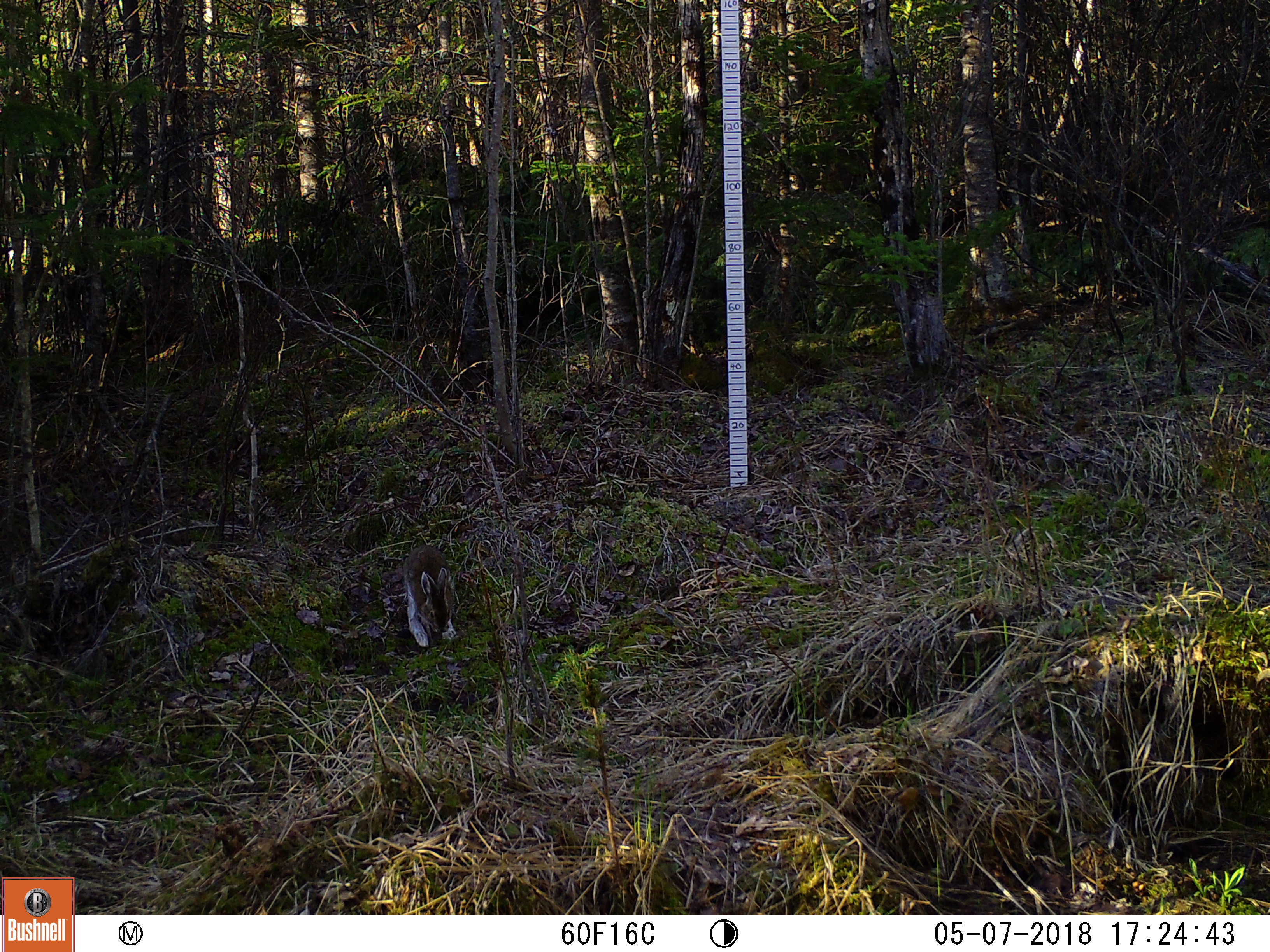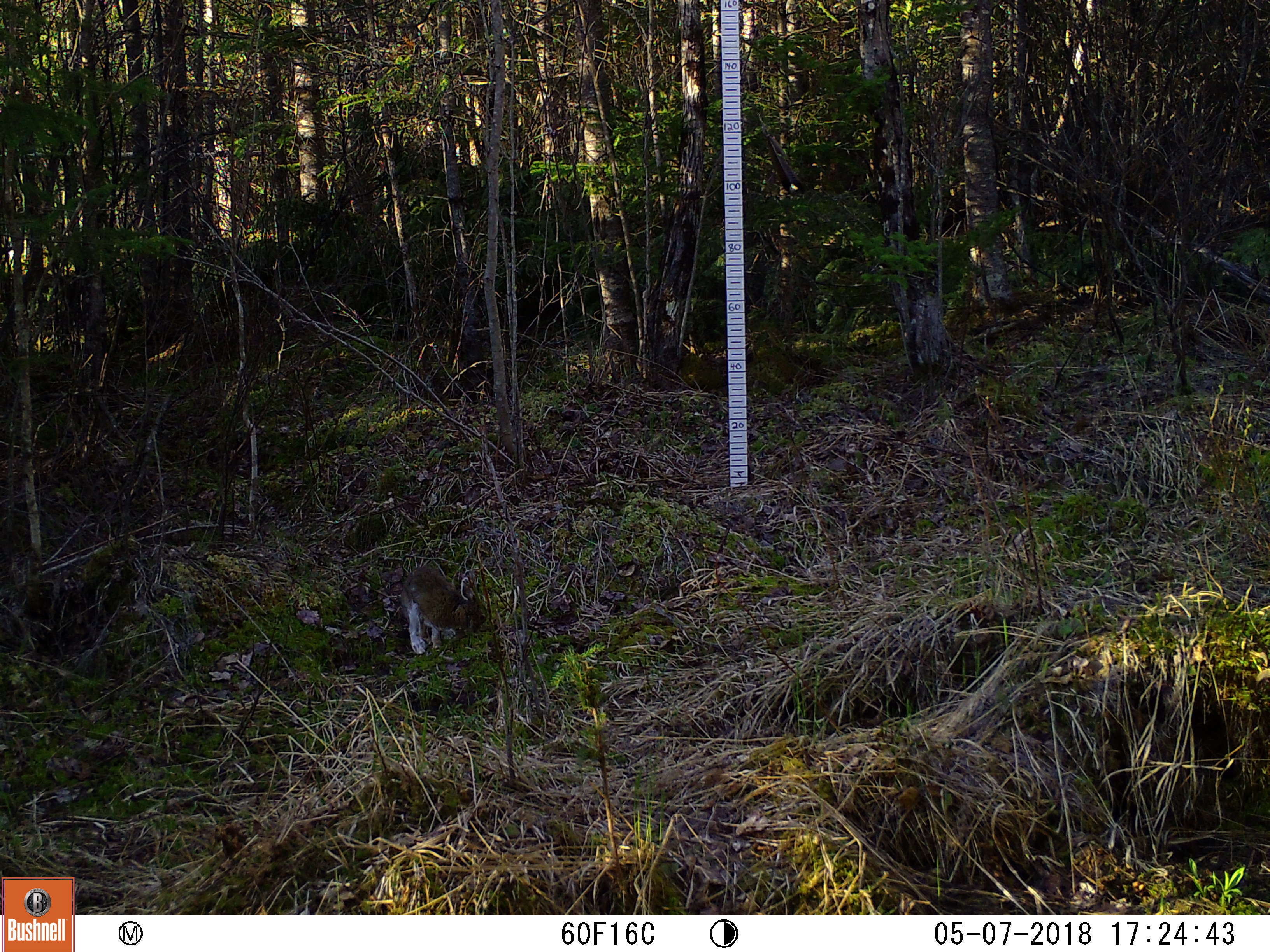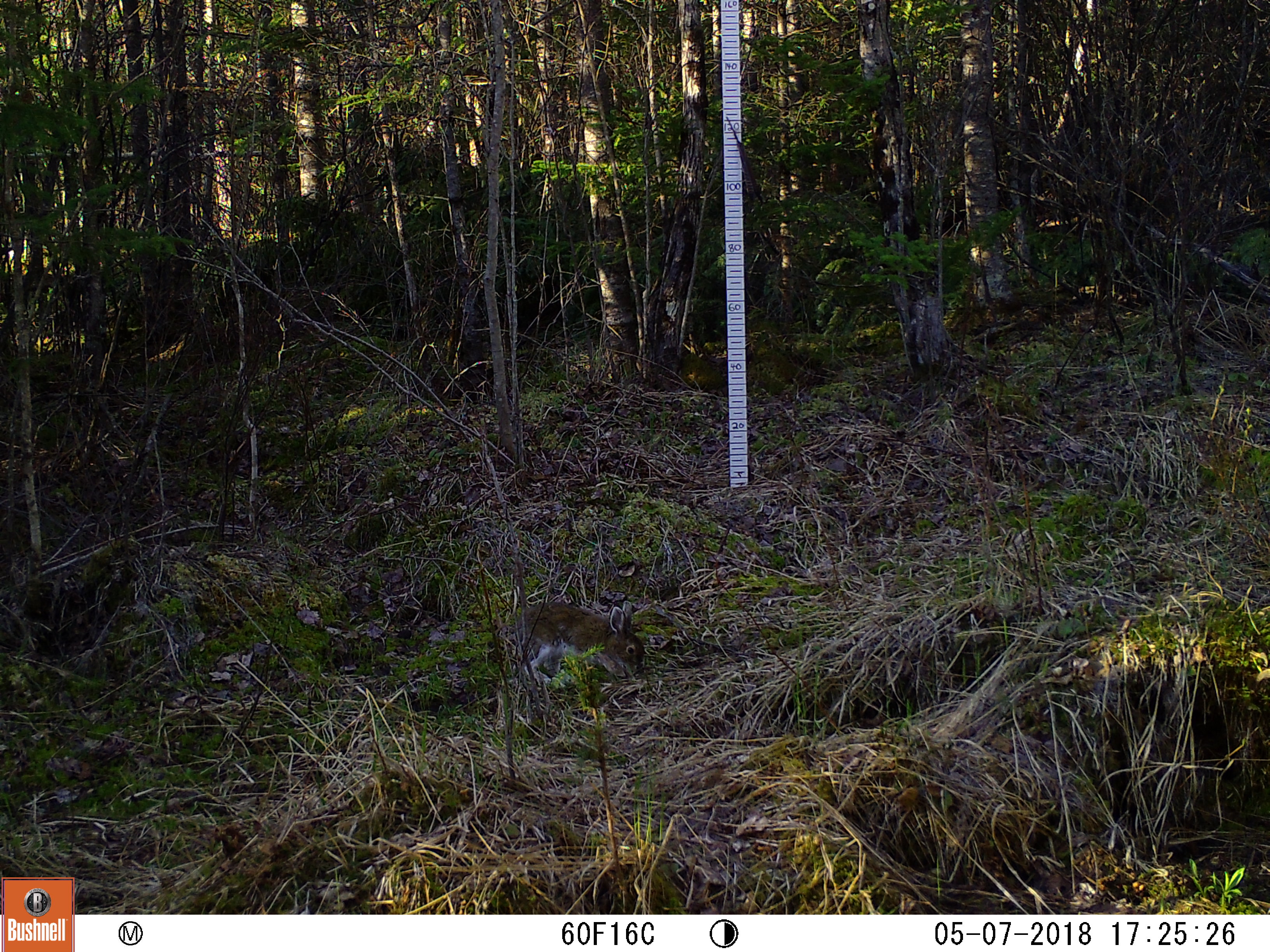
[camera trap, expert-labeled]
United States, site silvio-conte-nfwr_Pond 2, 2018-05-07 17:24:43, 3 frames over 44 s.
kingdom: Animalia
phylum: Chordata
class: Mammalia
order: Lagomorpha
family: Leporidae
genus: Lepus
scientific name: Lepus americanus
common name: snowshoe hare